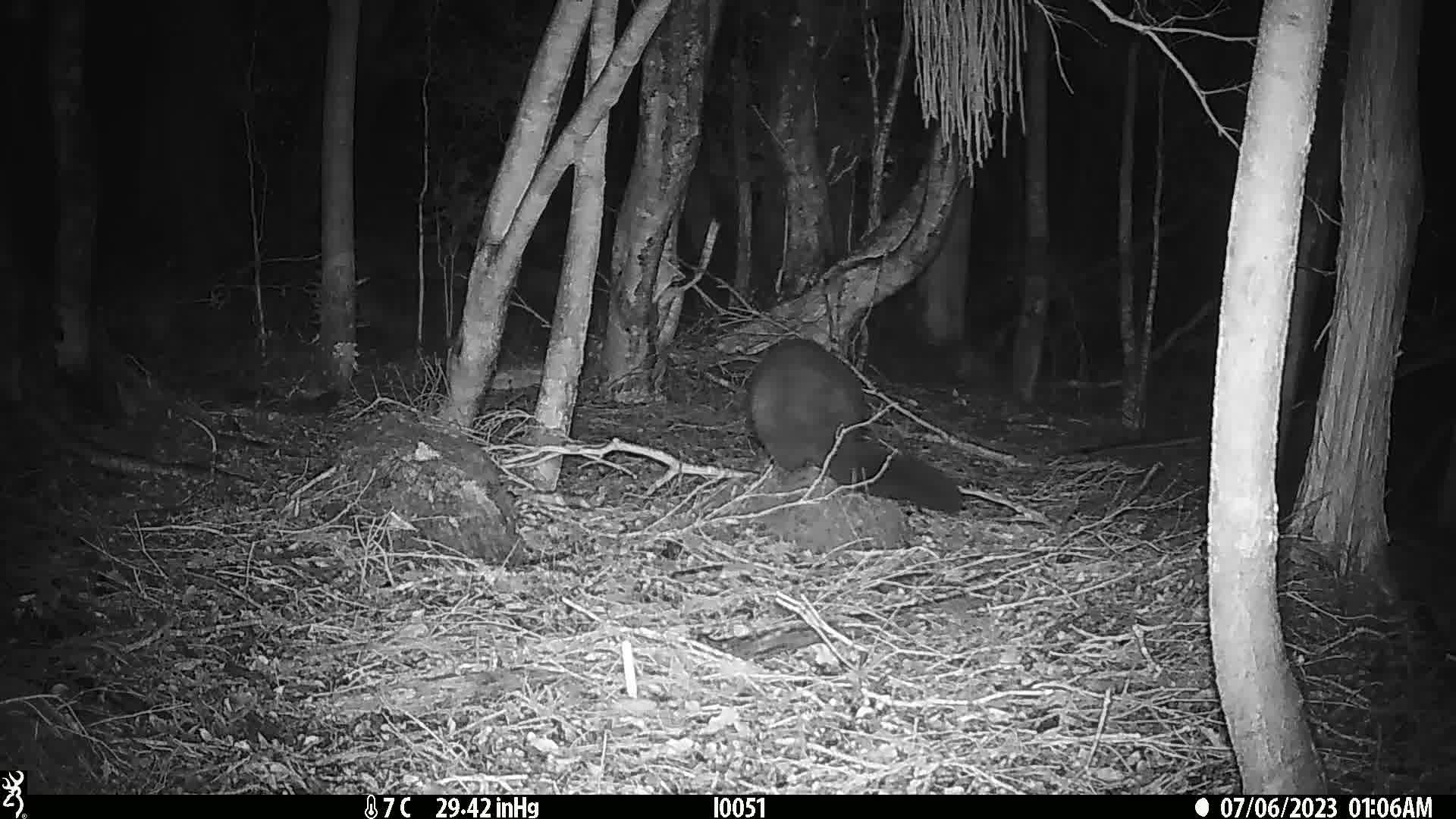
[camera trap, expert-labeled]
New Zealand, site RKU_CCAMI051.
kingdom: Animalia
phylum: Chordata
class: Mammalia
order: Diprotodontia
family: Phalangeridae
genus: Trichosurus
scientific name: Trichosurus vulpecula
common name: common brushtail possum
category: possum